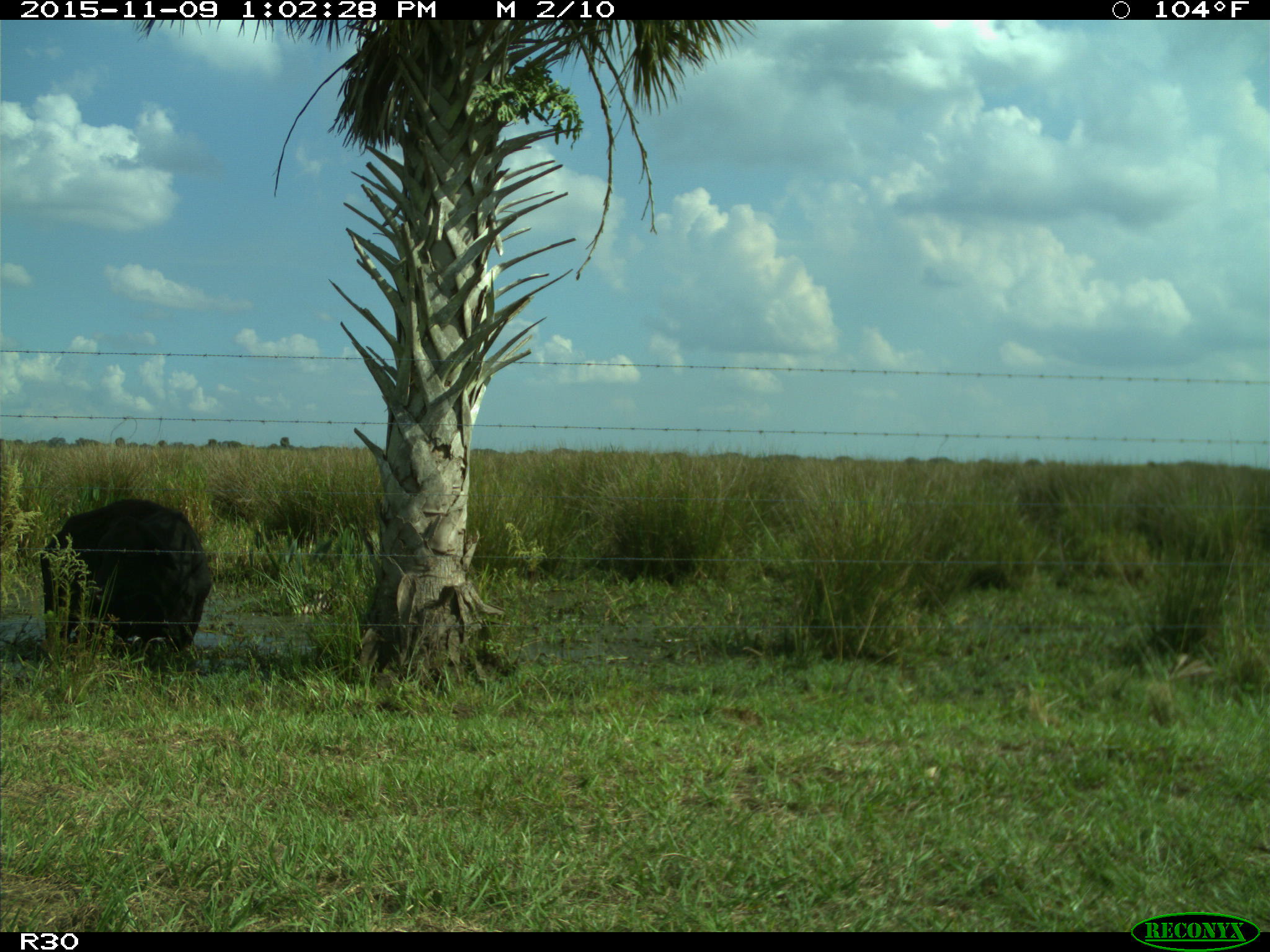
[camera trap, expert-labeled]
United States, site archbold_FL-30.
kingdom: Animalia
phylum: Chordata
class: Mammalia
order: Artiodactyla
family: Bovidae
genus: Bos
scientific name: Bos taurus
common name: domestic cow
Bos taurus (domestic cow).